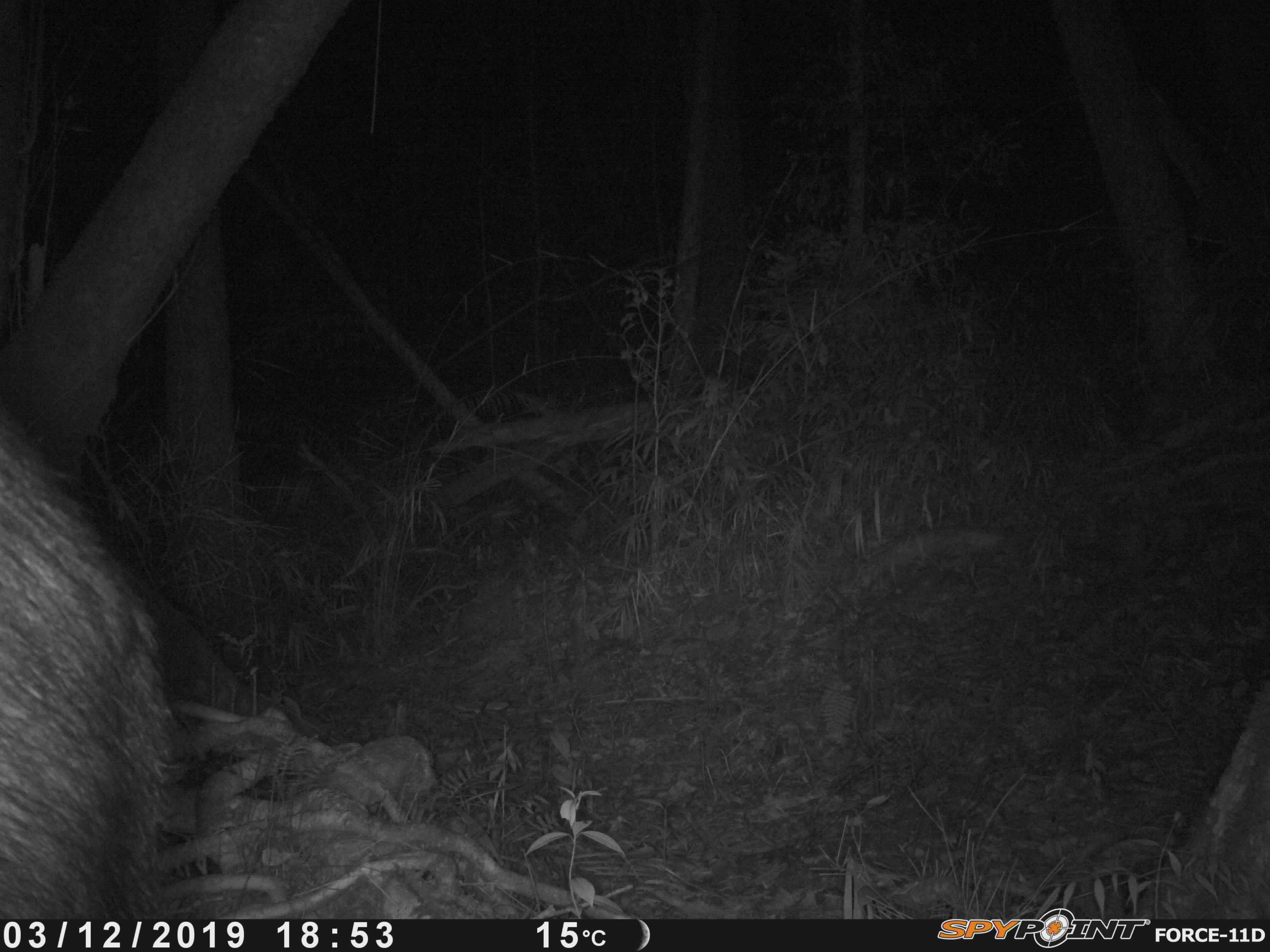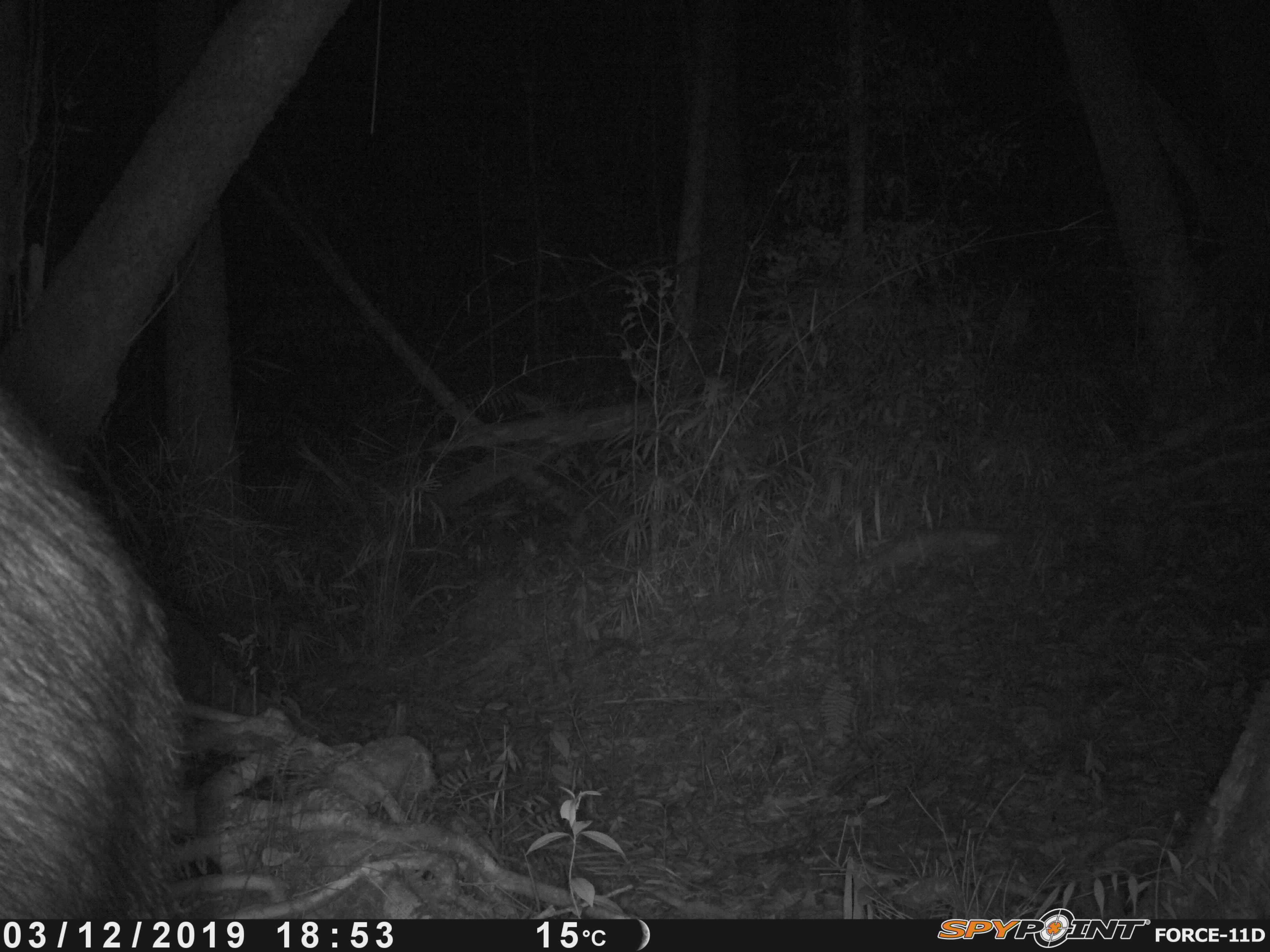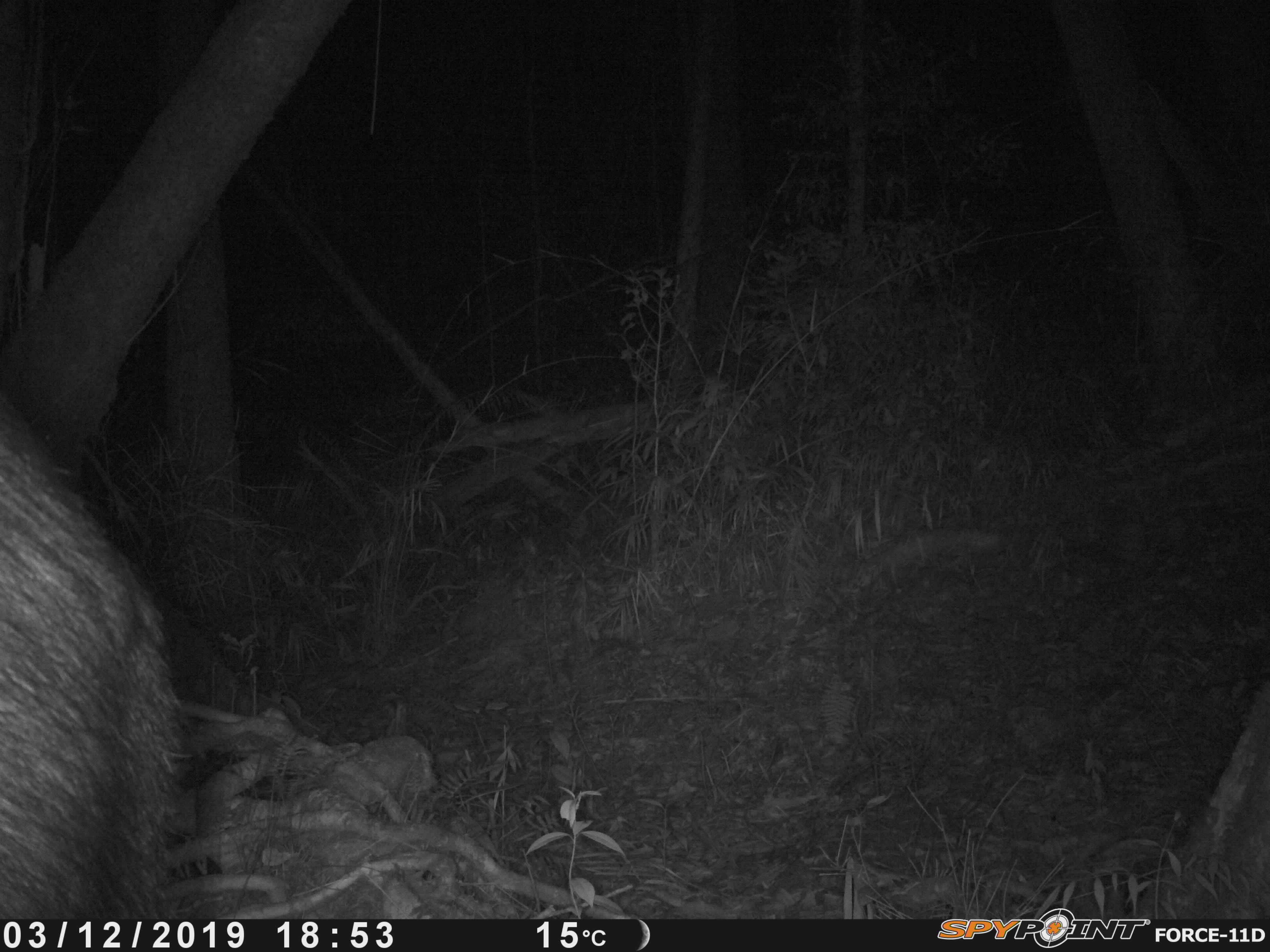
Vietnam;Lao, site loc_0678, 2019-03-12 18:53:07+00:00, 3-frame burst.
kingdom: Animalia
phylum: Chordata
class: Mammalia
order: Artiodactyla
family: Bovidae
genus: Capricornis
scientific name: Capricornis sumatraensis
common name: chinese serow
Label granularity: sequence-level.